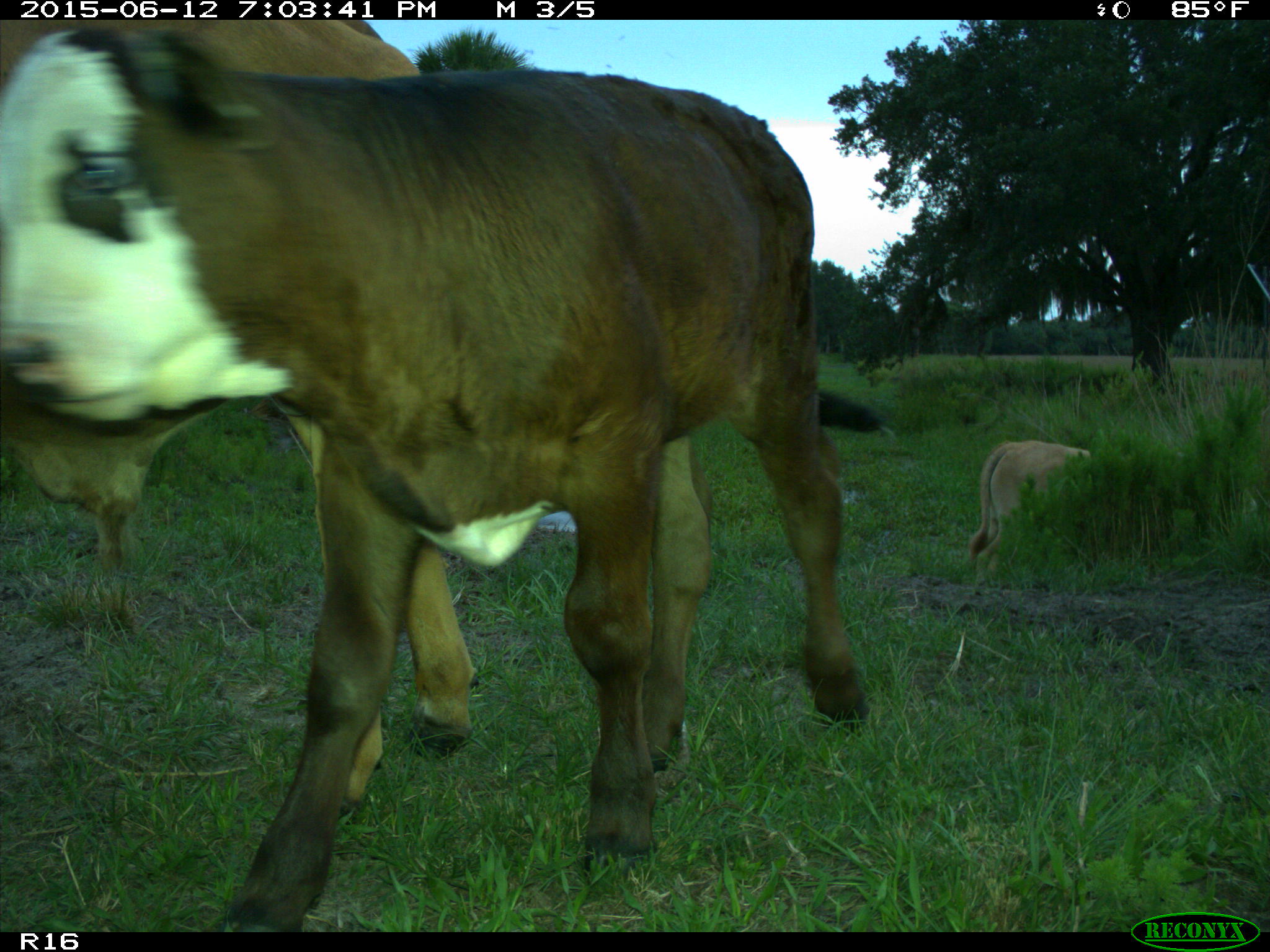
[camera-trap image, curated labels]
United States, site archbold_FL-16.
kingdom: Animalia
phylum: Chordata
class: Mammalia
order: Artiodactyla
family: Bovidae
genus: Bos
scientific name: Bos taurus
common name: domestic cow